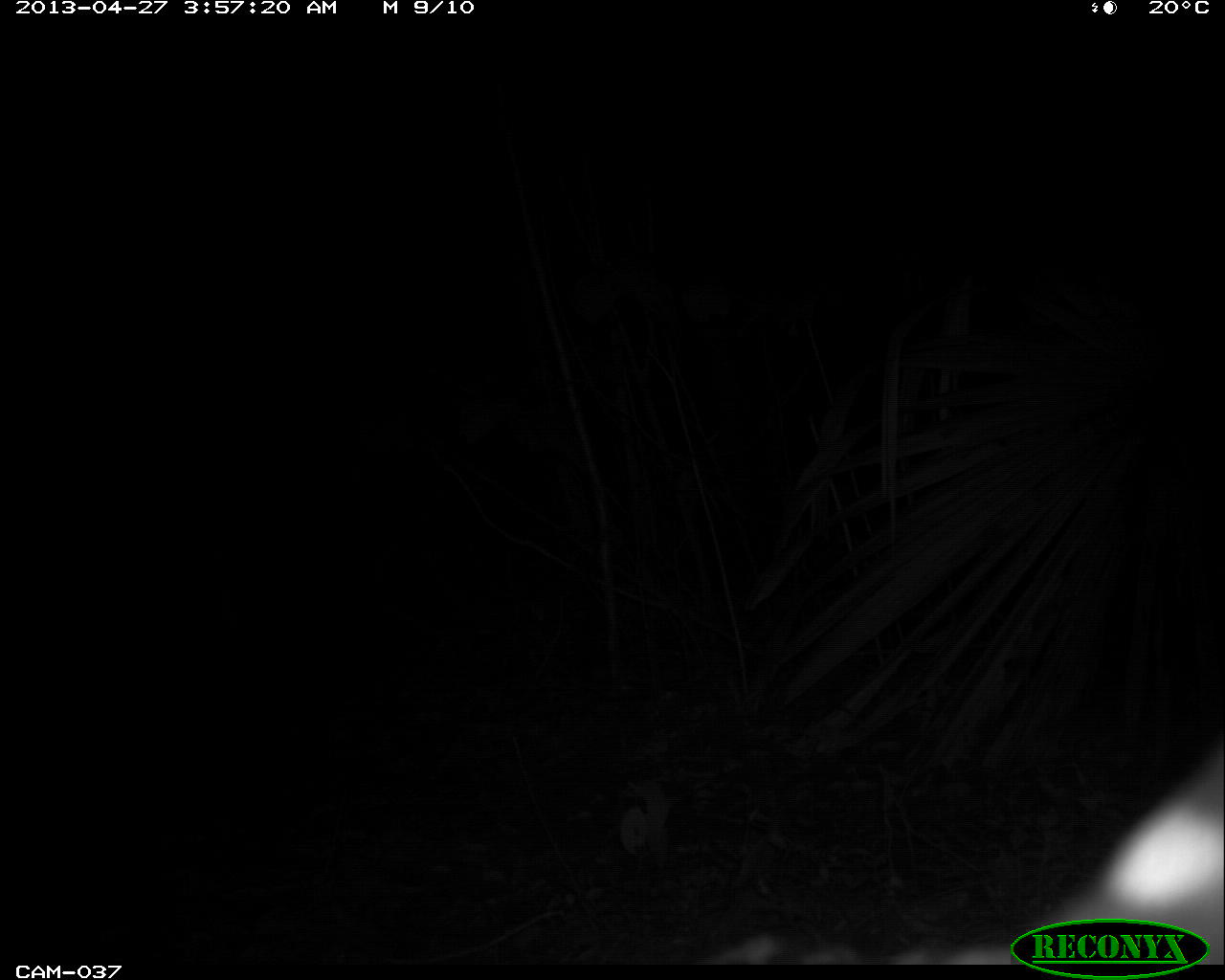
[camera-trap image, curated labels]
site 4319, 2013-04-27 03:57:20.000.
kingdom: Animalia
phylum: Chordata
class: Mammalia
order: Carnivora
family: Felidae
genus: Leopardus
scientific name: Leopardus pardalis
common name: ocelot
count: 1